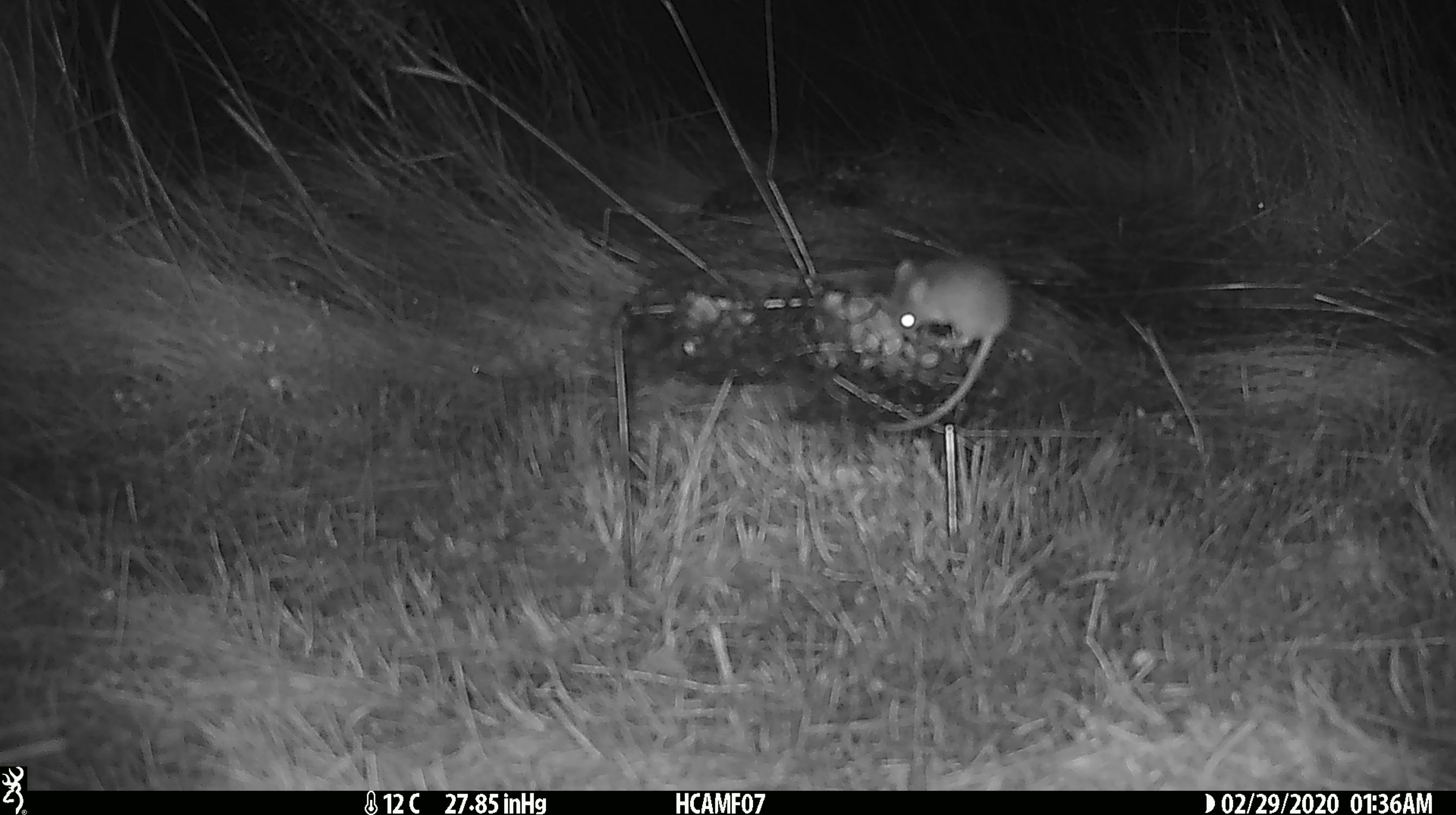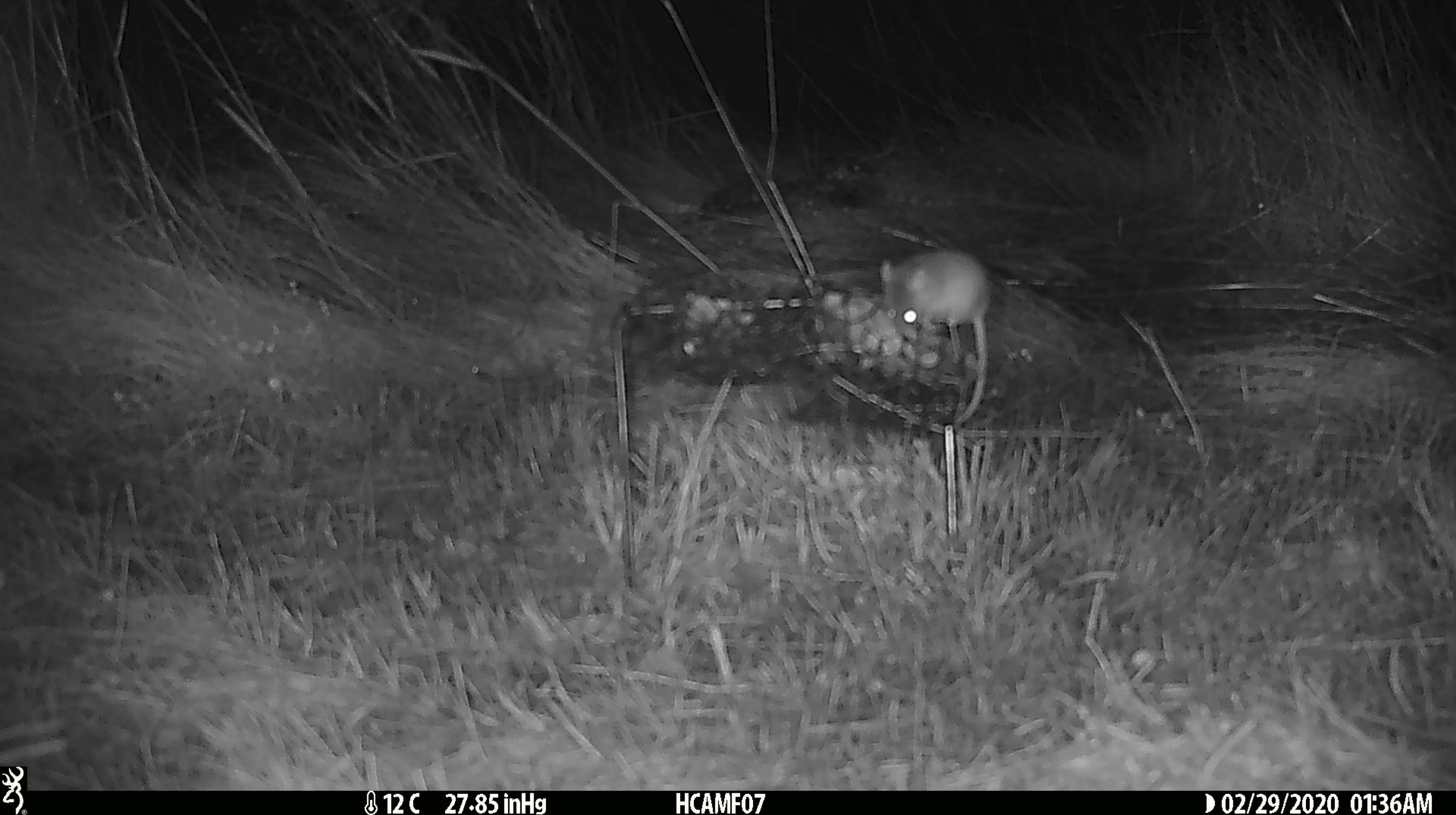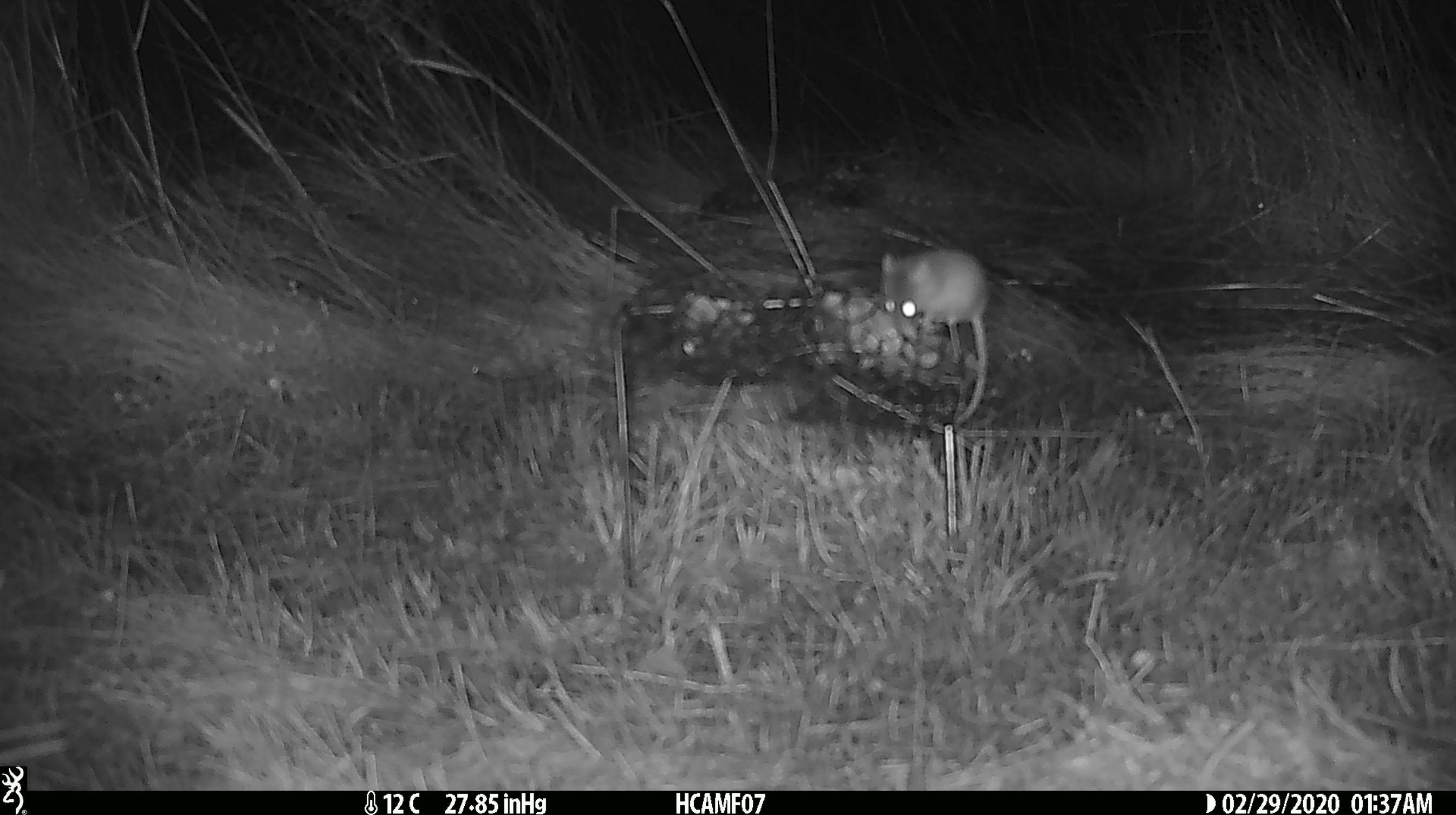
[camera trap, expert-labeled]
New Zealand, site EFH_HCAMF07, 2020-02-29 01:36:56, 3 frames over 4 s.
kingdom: Animalia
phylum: Chordata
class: Mammalia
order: Rodentia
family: Muridae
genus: Mus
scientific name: Mus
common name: mouse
Mouse (Mus).